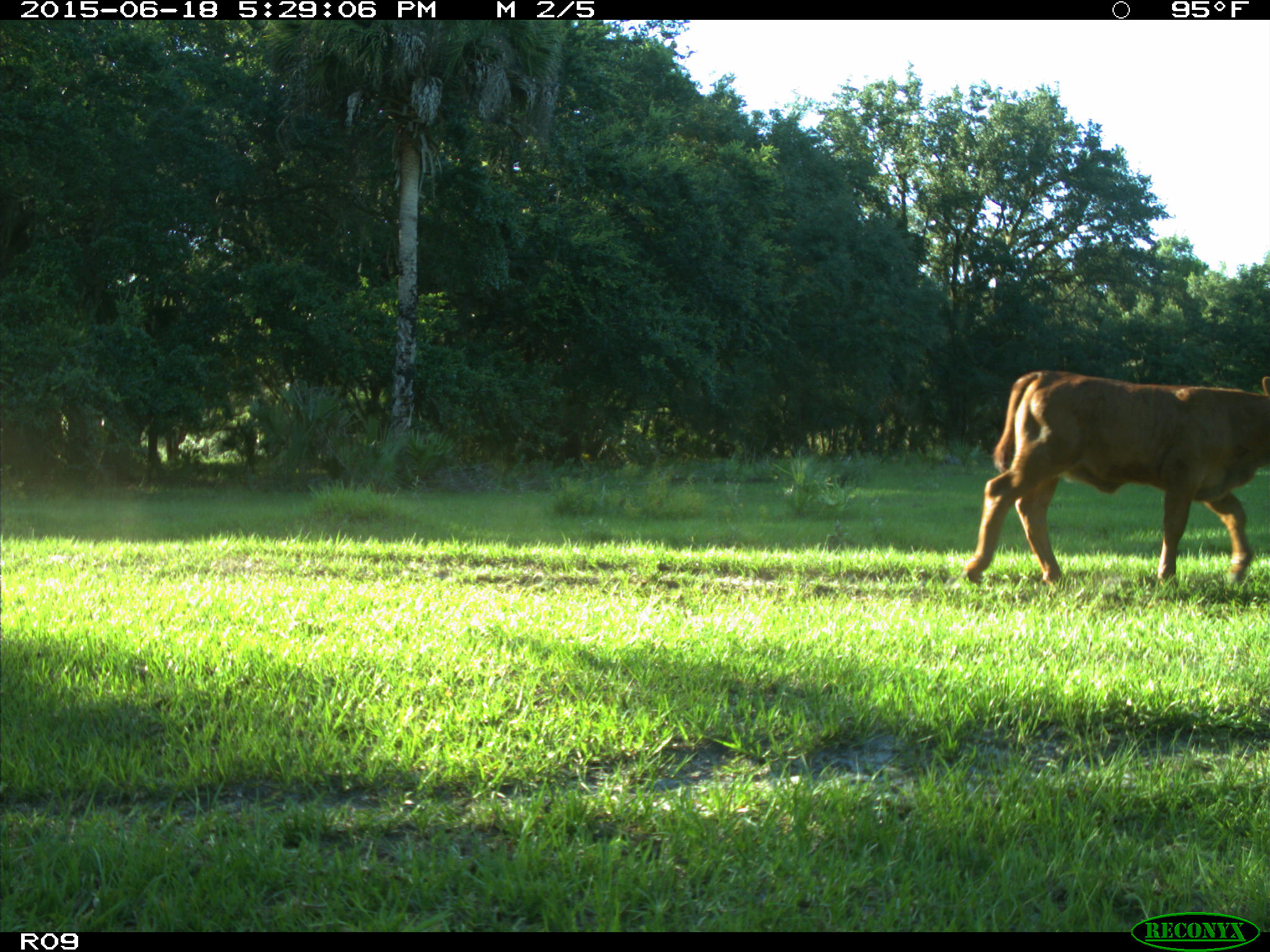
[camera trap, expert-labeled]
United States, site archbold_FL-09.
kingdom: Animalia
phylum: Chordata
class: Mammalia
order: Artiodactyla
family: Bovidae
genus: Bos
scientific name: Bos taurus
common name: domestic cow